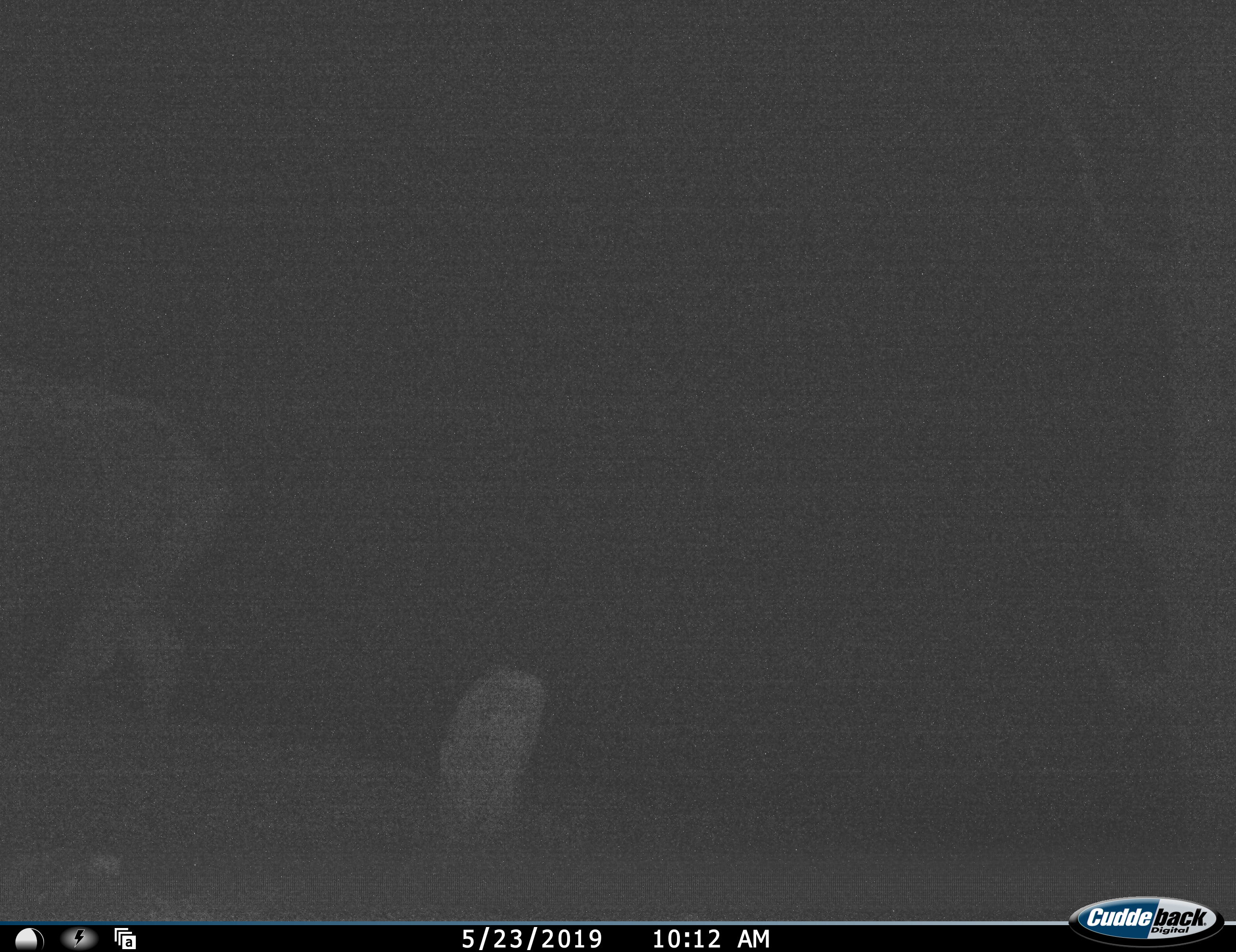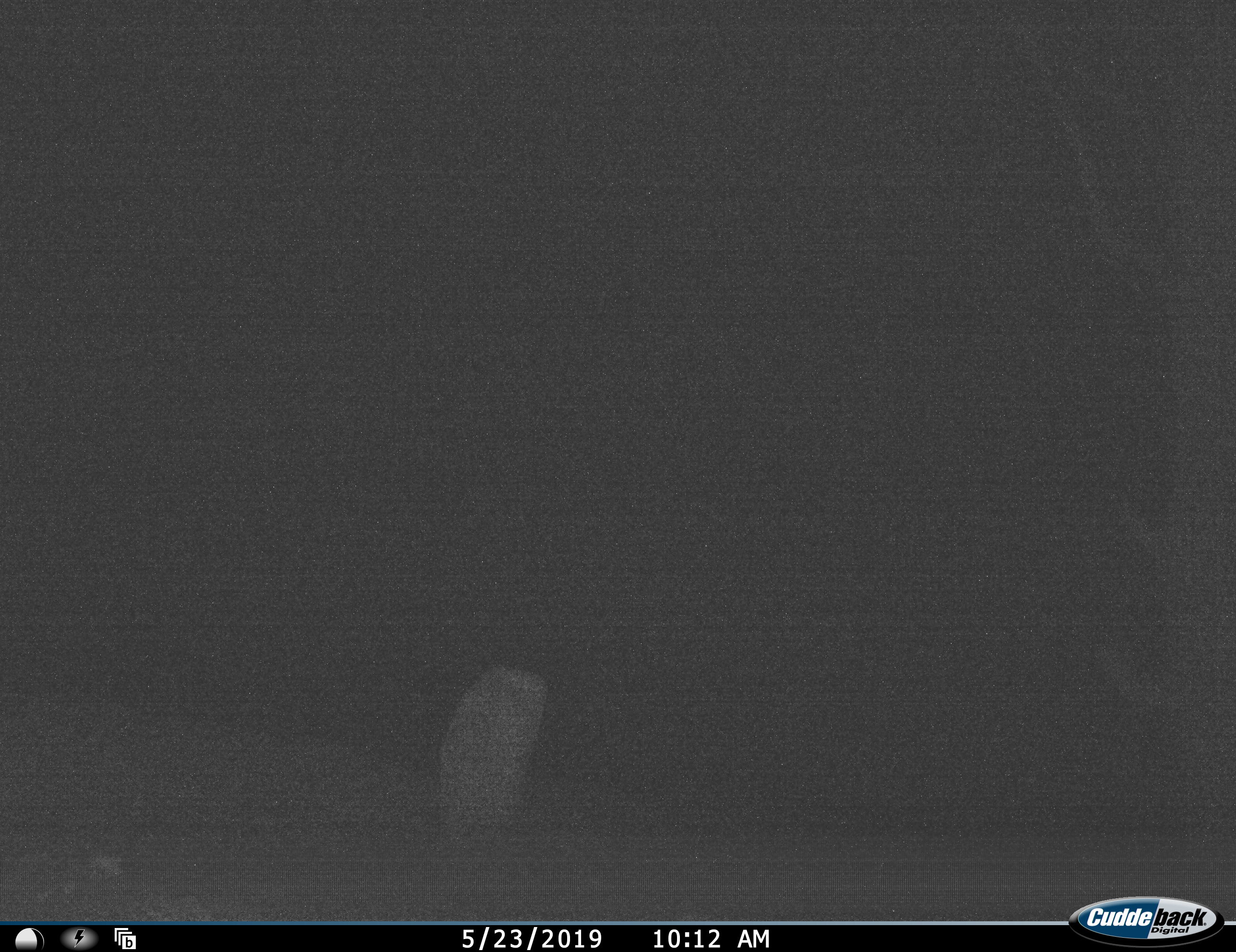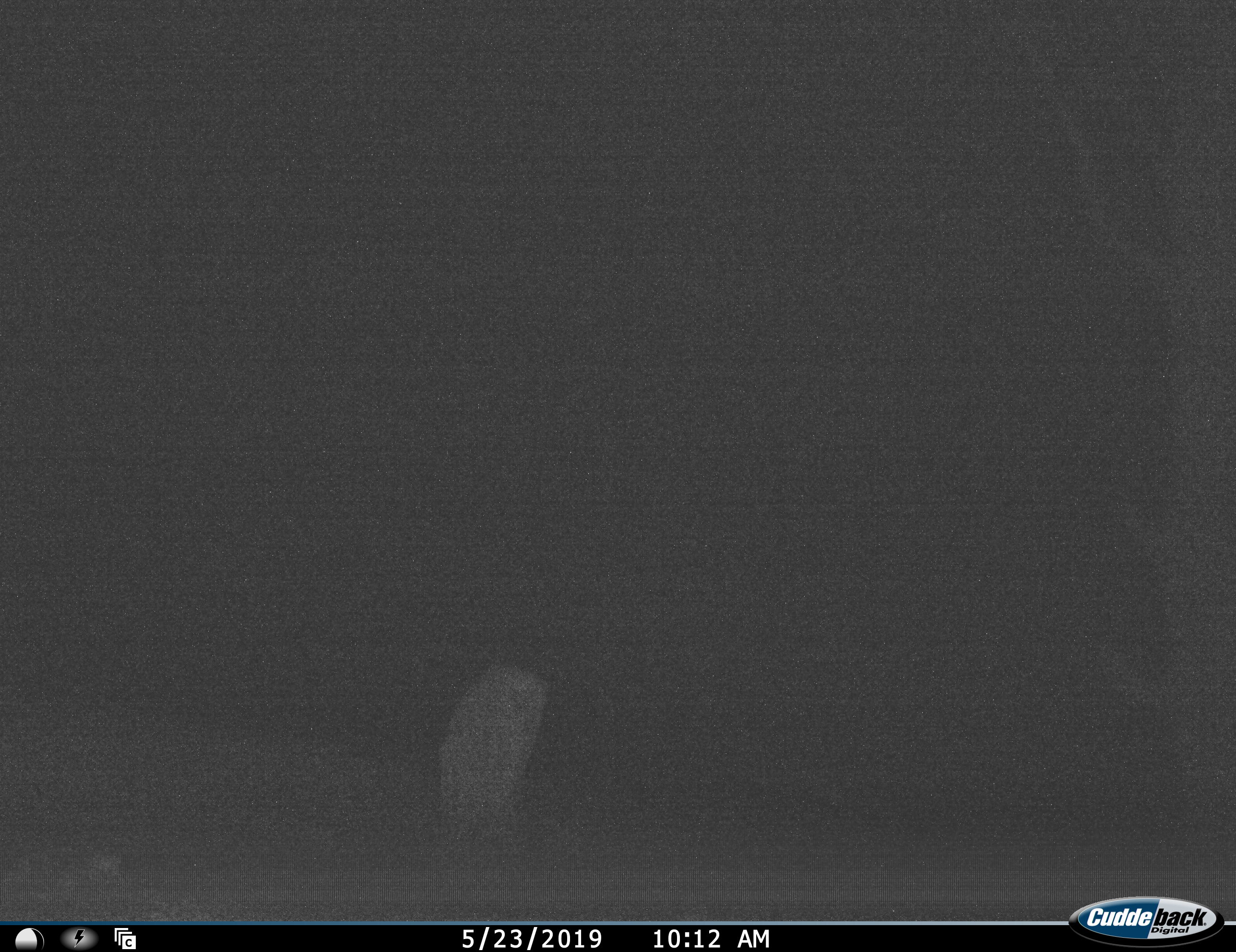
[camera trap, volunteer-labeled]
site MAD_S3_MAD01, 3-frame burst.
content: unidentified animal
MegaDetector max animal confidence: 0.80